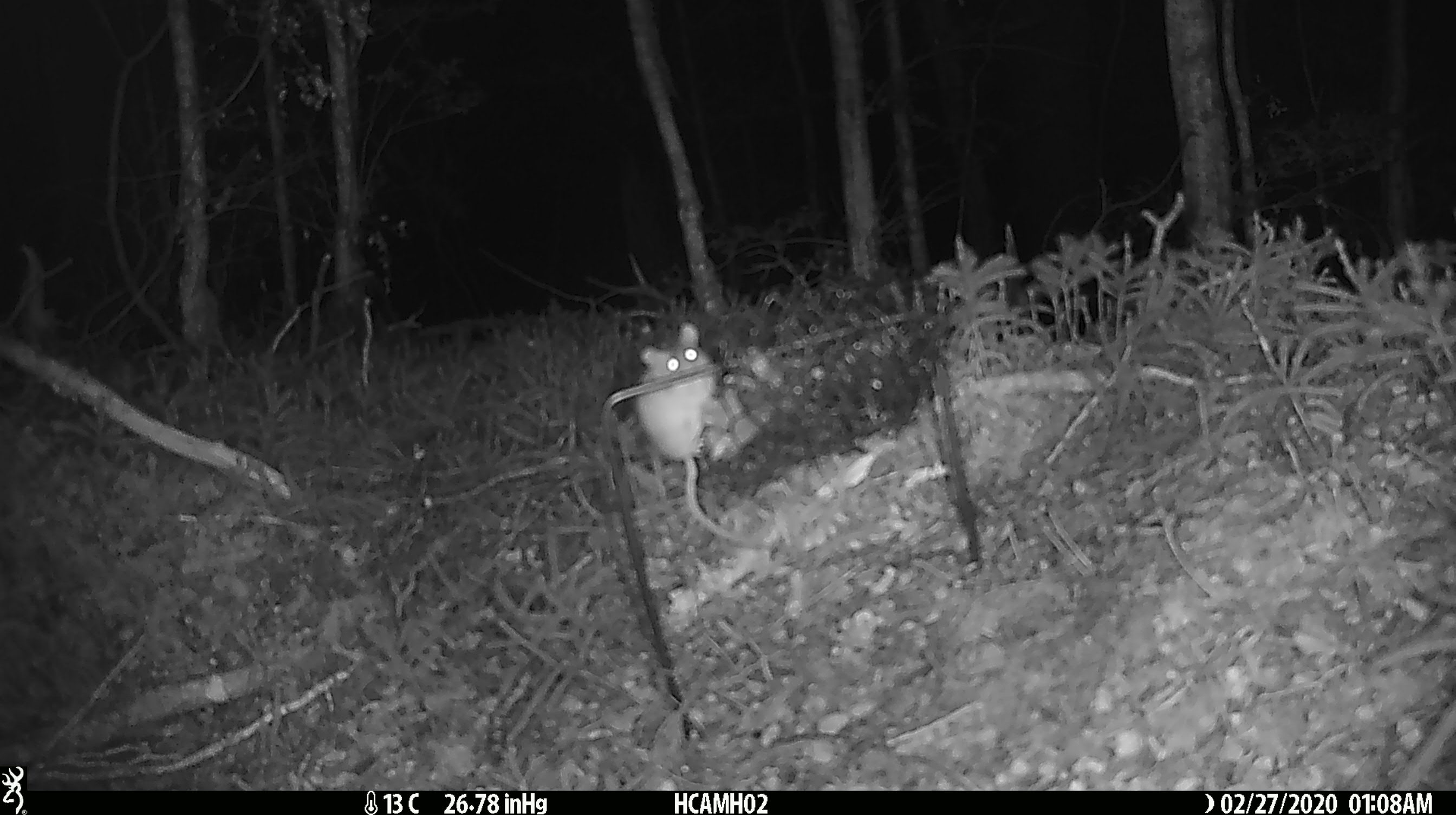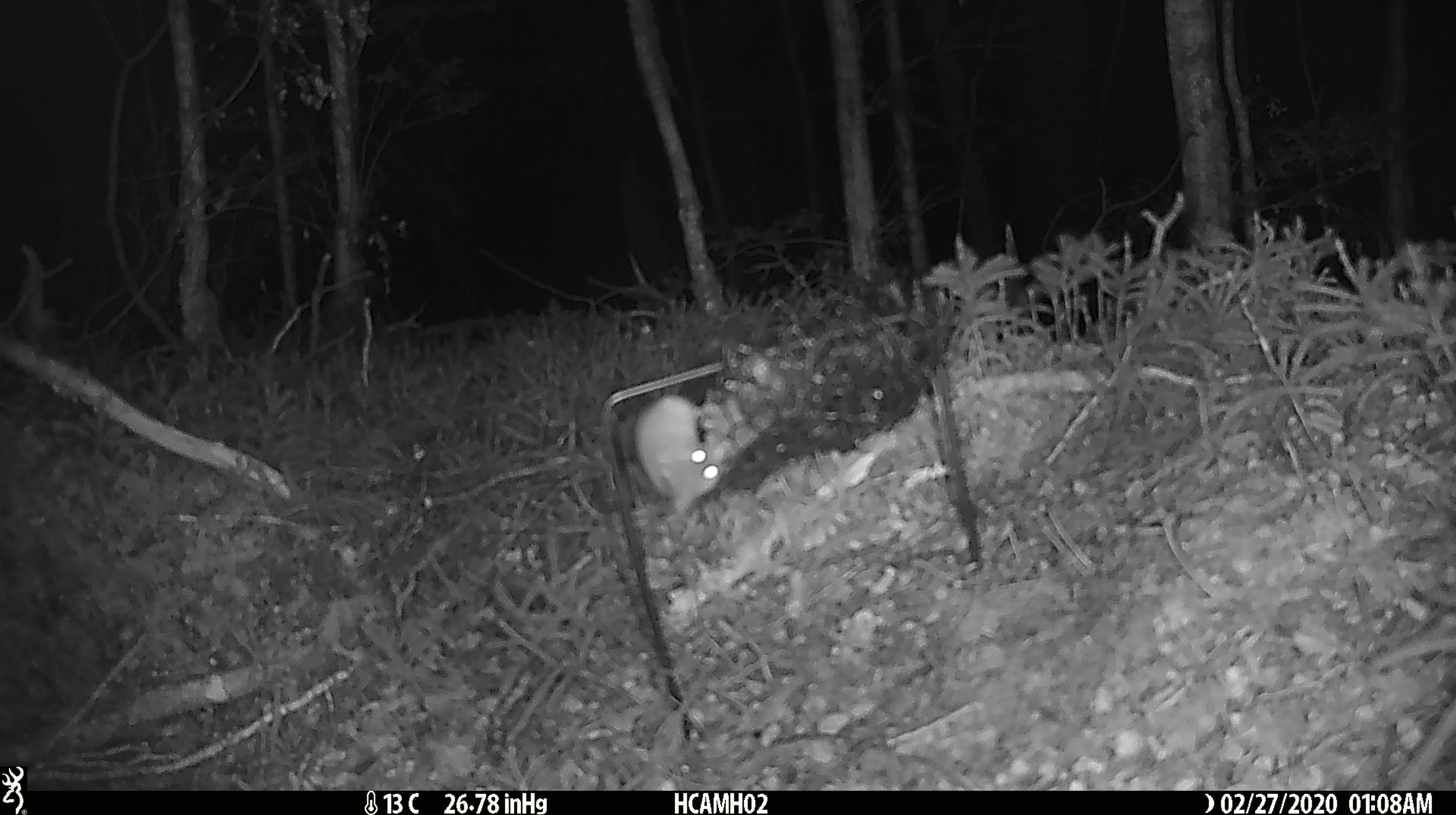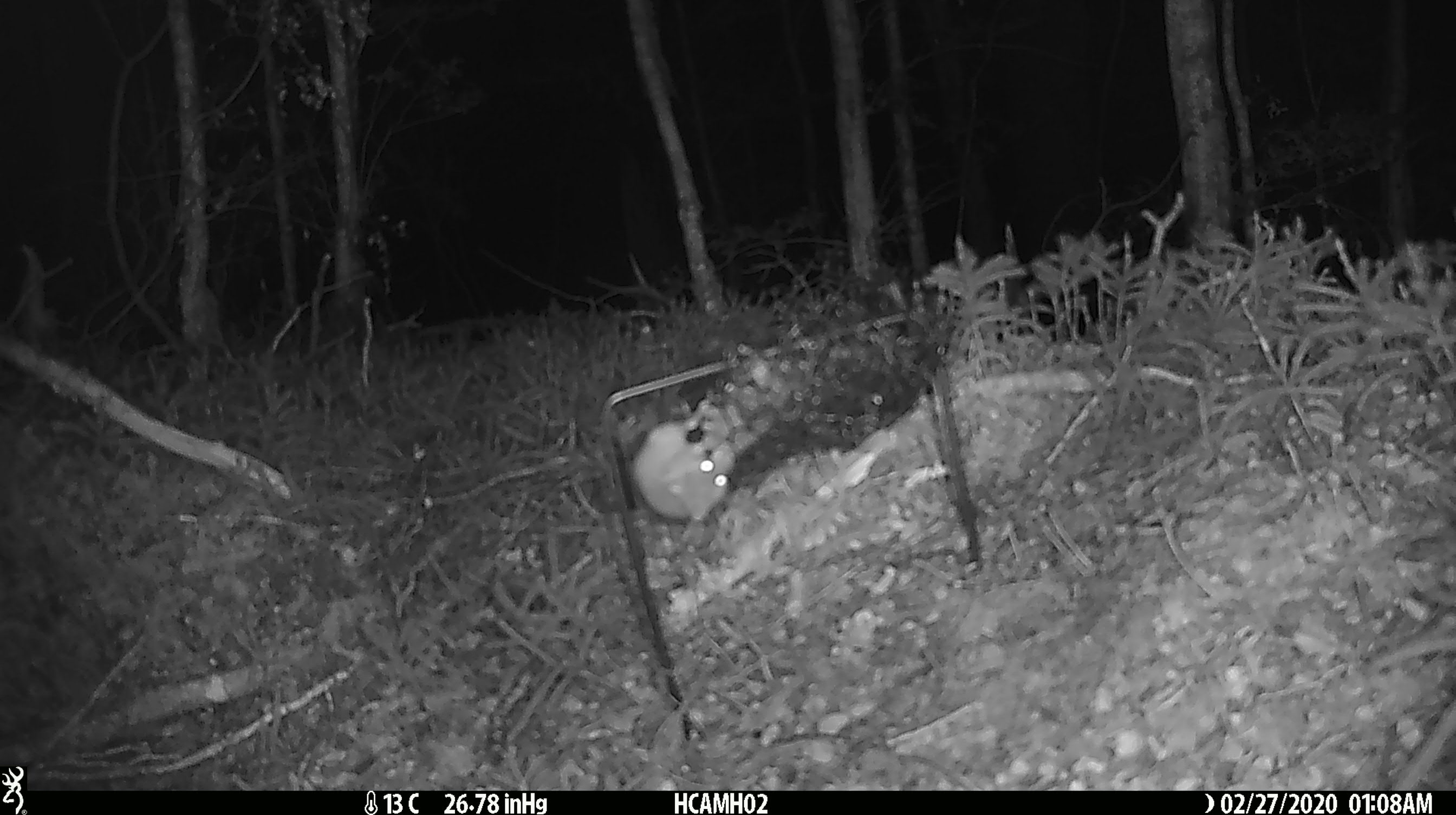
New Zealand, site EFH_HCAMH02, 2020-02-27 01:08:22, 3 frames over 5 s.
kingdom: Animalia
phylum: Chordata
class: Mammalia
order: Rodentia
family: Muridae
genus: Mus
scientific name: Mus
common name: mouse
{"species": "mouse (Mus)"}